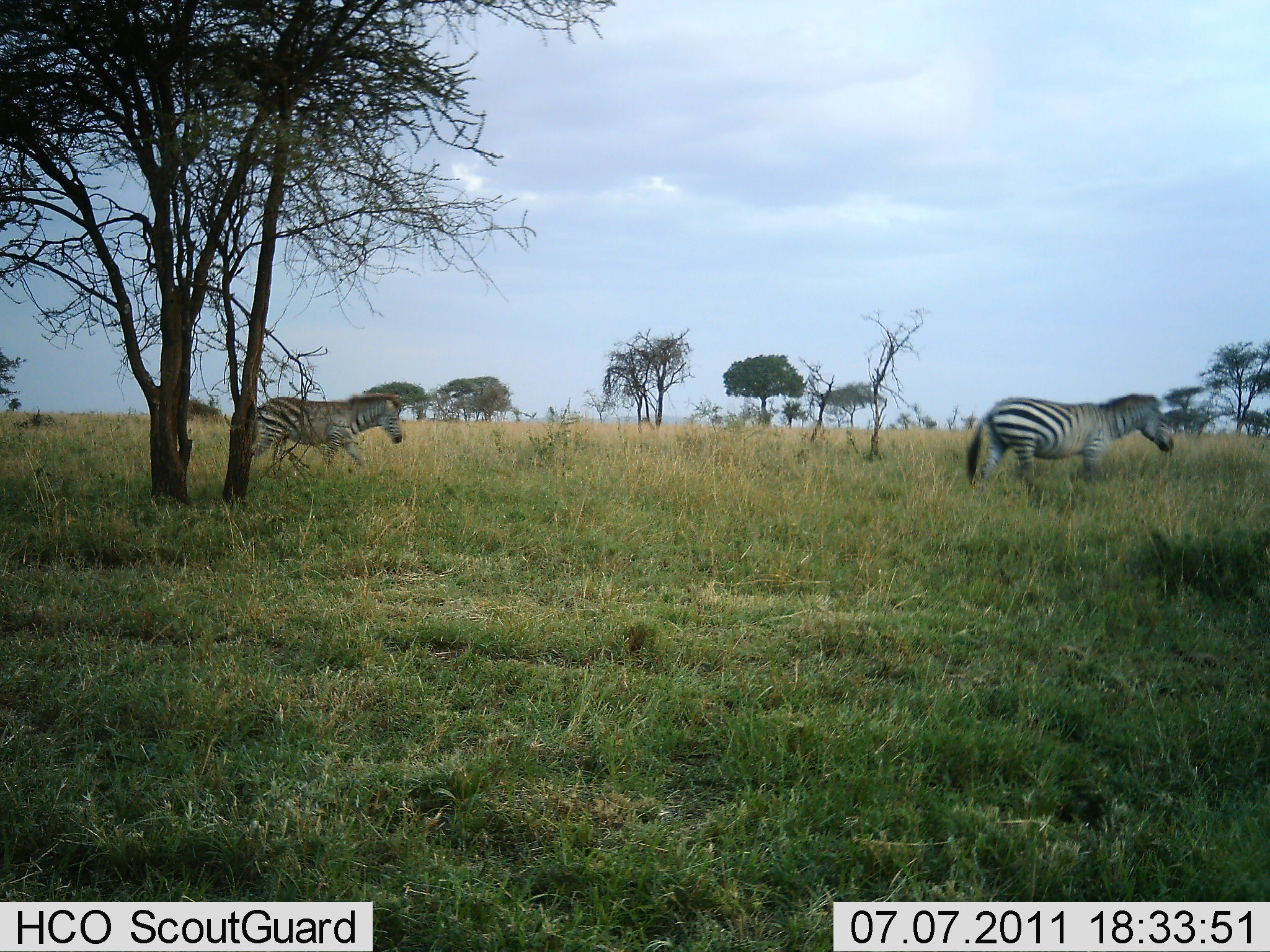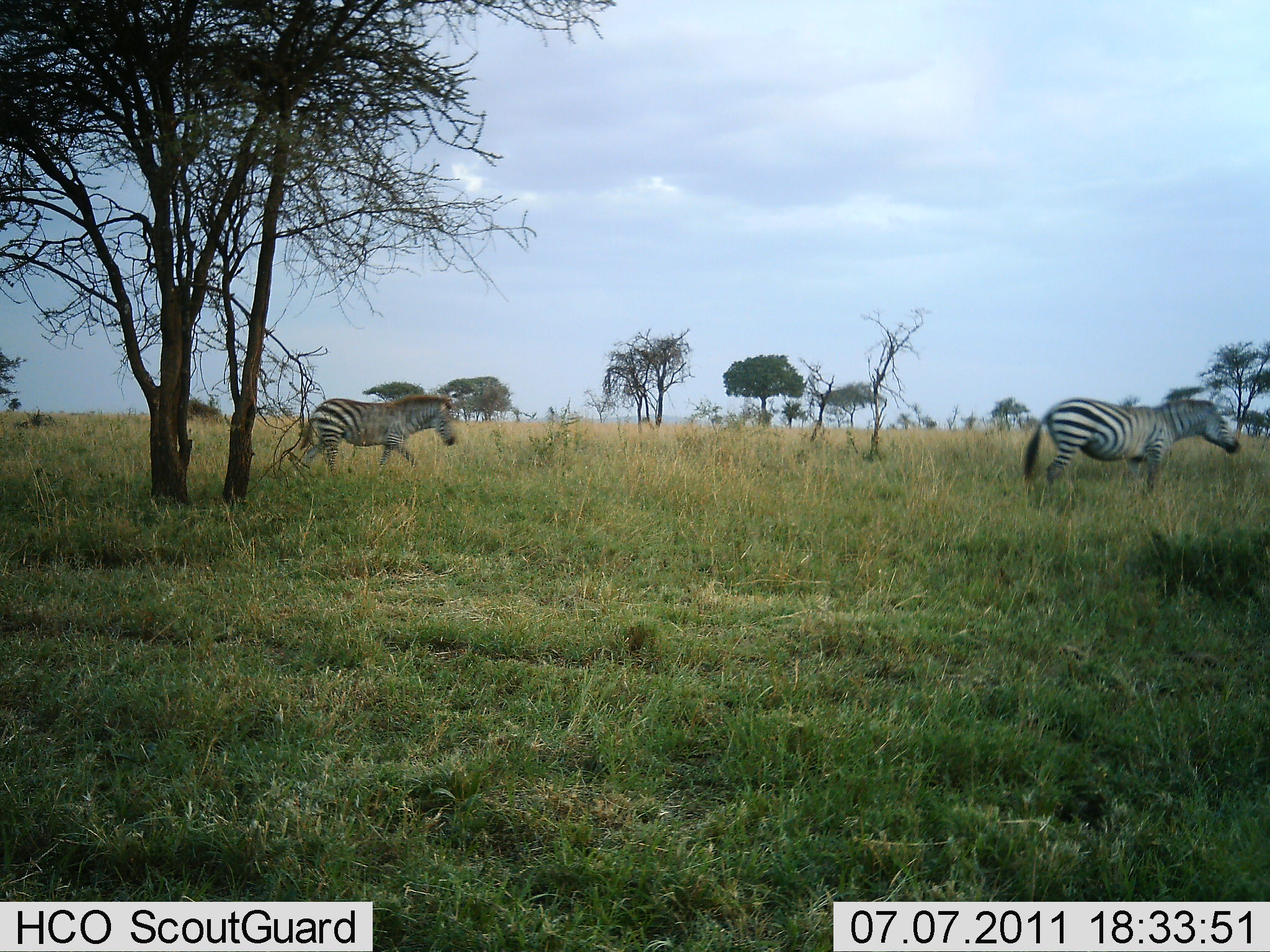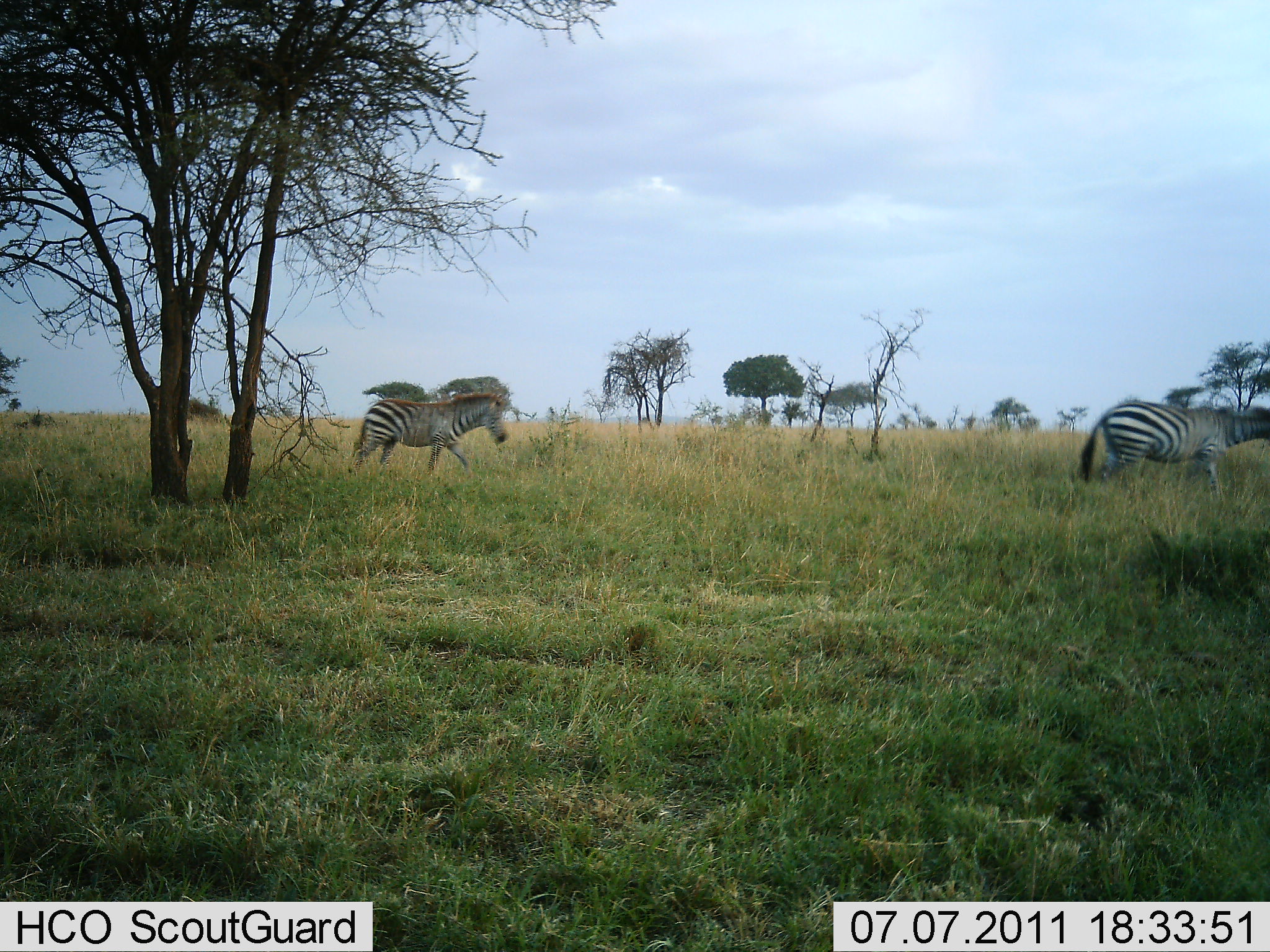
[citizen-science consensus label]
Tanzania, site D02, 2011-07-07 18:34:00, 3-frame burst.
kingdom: Animalia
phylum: Chordata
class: Mammalia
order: Perissodactyla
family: Equidae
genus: Equus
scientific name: Equus quagga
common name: plains zebra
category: zebra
Zebra (plains zebra) (Equus quagga), count 2. Behavior (volunteer vote fractions): standing 9%, resting 0%, moving 100%, interacting 0%. Young present (vote fraction): 9%. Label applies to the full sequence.